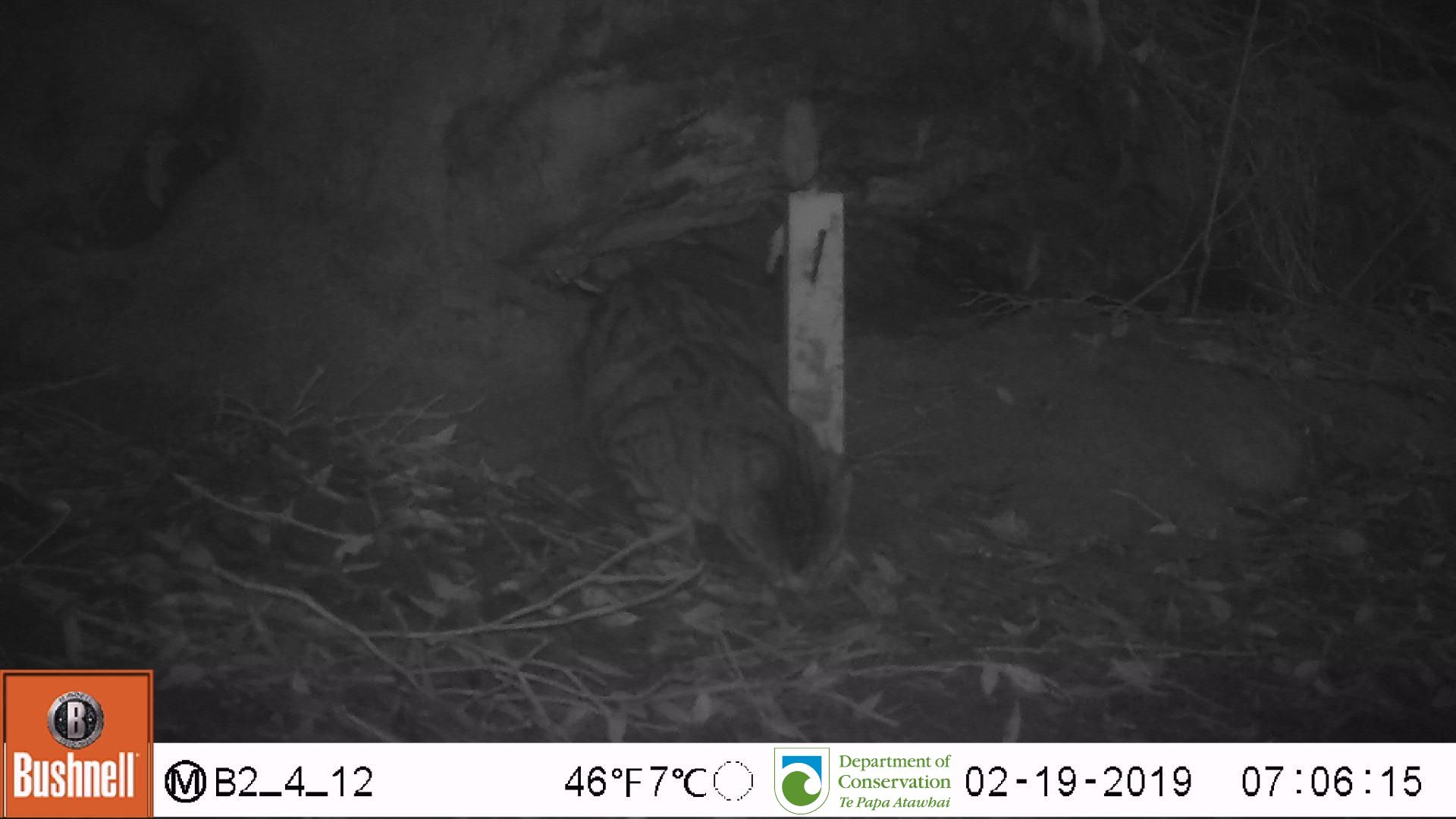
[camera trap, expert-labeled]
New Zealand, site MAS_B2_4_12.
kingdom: Animalia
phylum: Chordata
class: Mammalia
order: Carnivora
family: Felidae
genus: Felis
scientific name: Felis catus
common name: domestic cat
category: cat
Cat (domestic cat) (Felis catus).